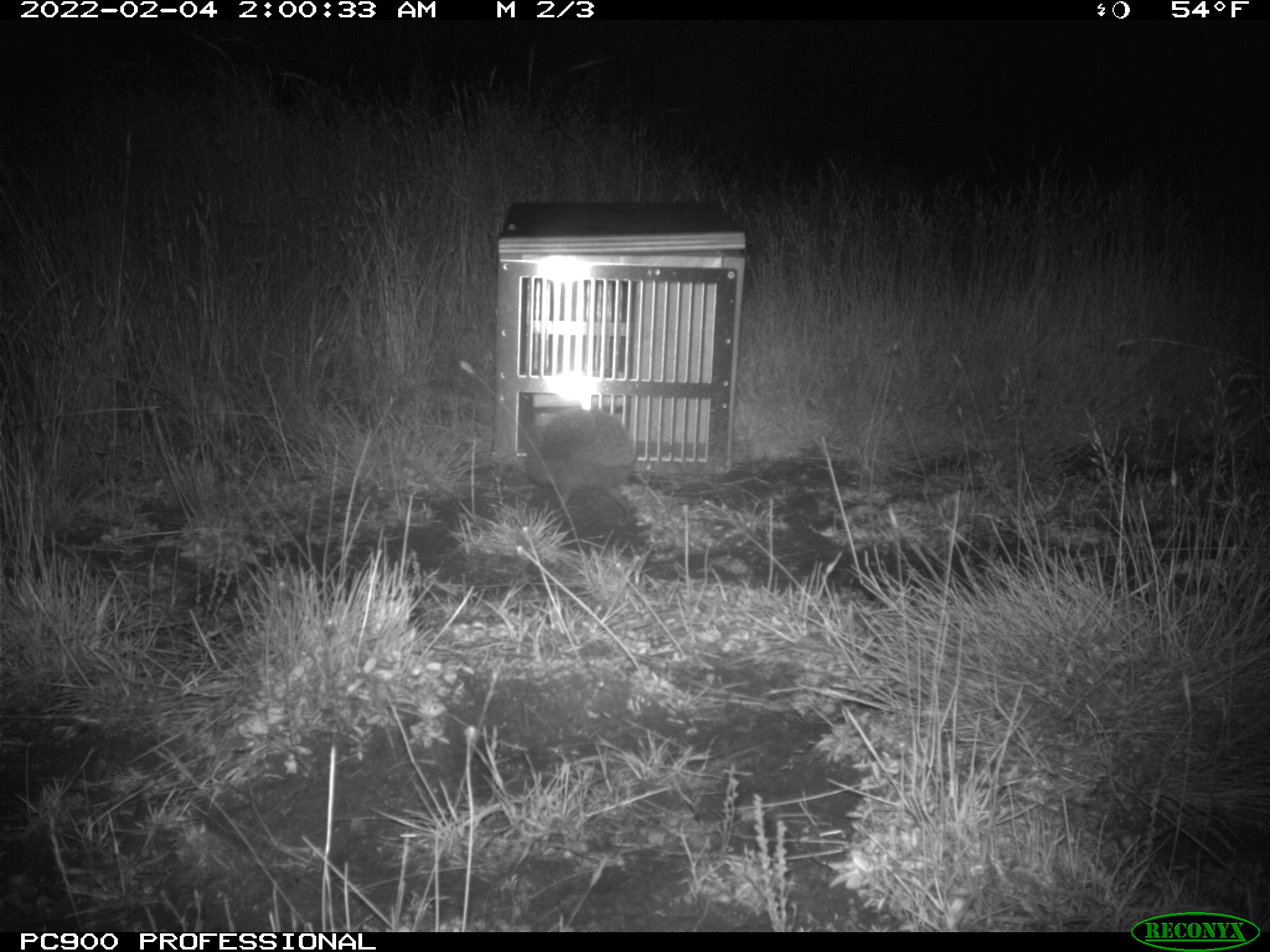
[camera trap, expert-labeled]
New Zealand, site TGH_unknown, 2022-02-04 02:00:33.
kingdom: Animalia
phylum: Chordata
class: Mammalia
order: Eulipotyphla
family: Erinaceidae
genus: Erinaceus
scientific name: Erinaceus europaeus europaeus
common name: european hedgehog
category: hedgehog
Hedgehog (european hedgehog) (Erinaceus europaeus europaeus).